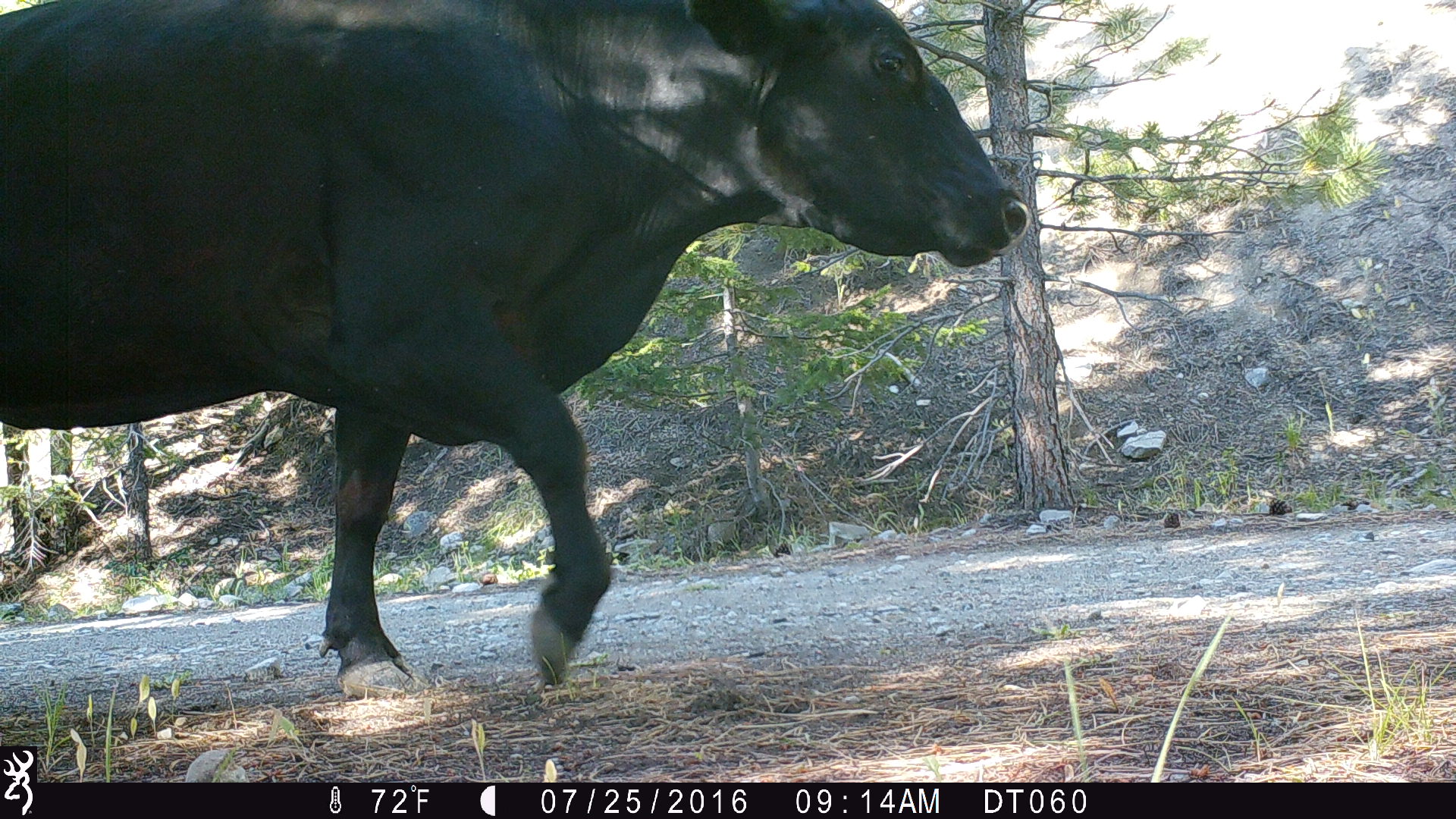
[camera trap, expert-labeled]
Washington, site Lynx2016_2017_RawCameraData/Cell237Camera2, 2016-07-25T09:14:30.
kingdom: Animalia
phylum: Chordata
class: Mammalia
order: Artiodactyla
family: Bovidae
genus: Bos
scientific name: Bos taurus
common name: domestic cattle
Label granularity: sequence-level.